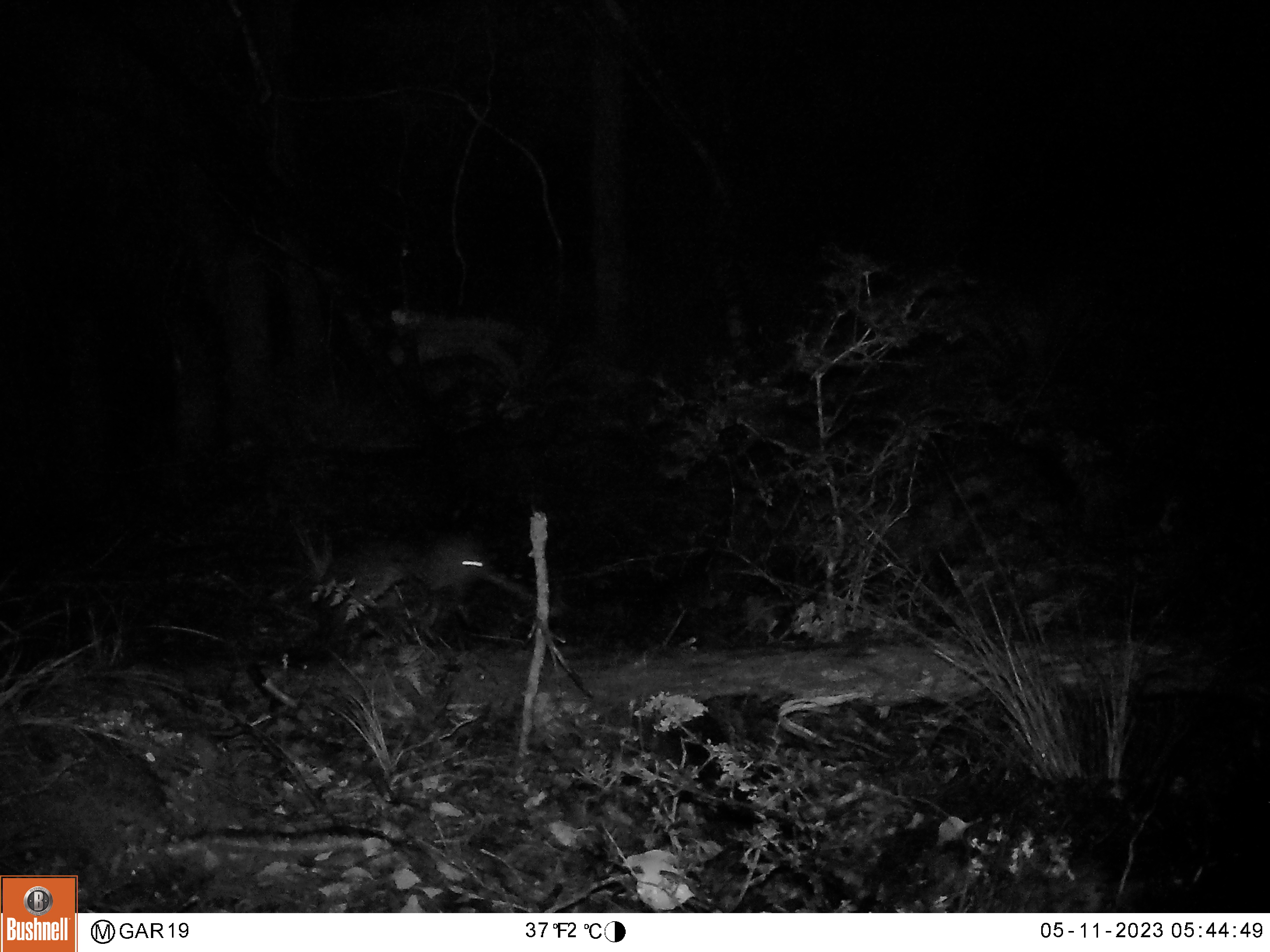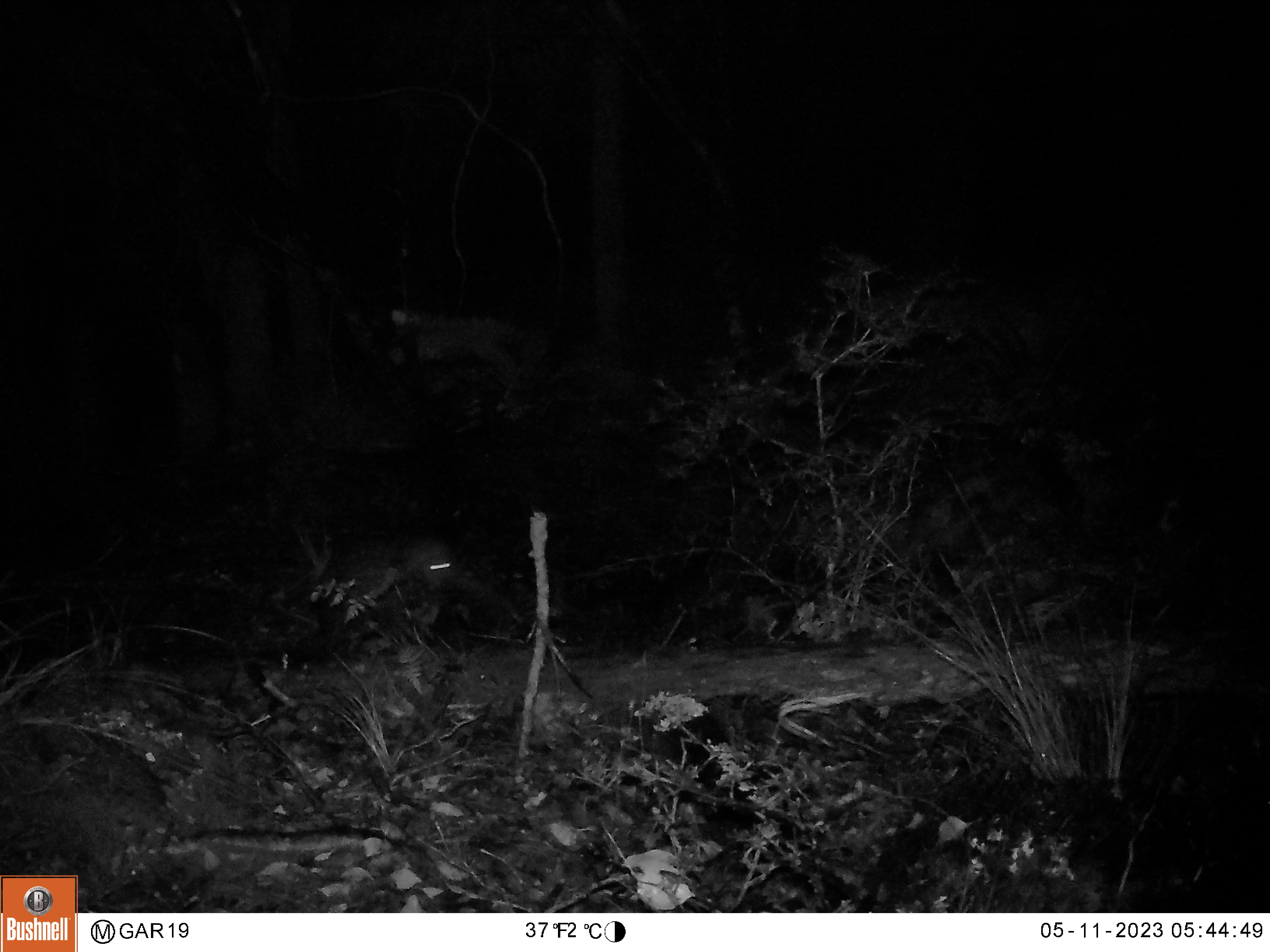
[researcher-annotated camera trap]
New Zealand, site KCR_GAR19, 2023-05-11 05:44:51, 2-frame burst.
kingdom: Animalia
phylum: Chordata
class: Aves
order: Apterygiformes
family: Apterygidae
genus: Apteryx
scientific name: Apteryx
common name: kiwi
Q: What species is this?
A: Kiwi (Apteryx).